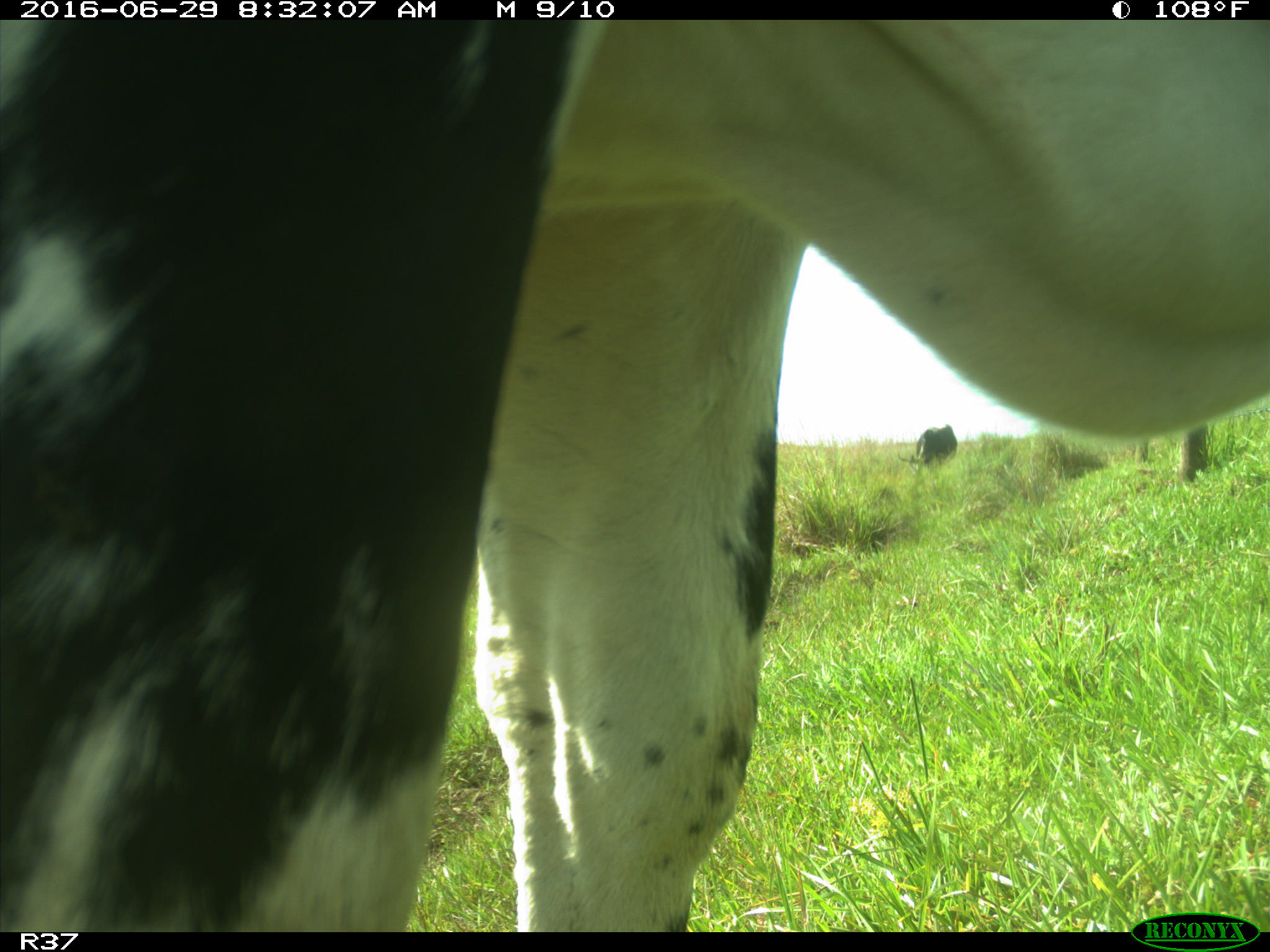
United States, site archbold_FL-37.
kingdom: Animalia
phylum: Chordata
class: Mammalia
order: Artiodactyla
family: Bovidae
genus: Bos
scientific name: Bos taurus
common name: domestic cow